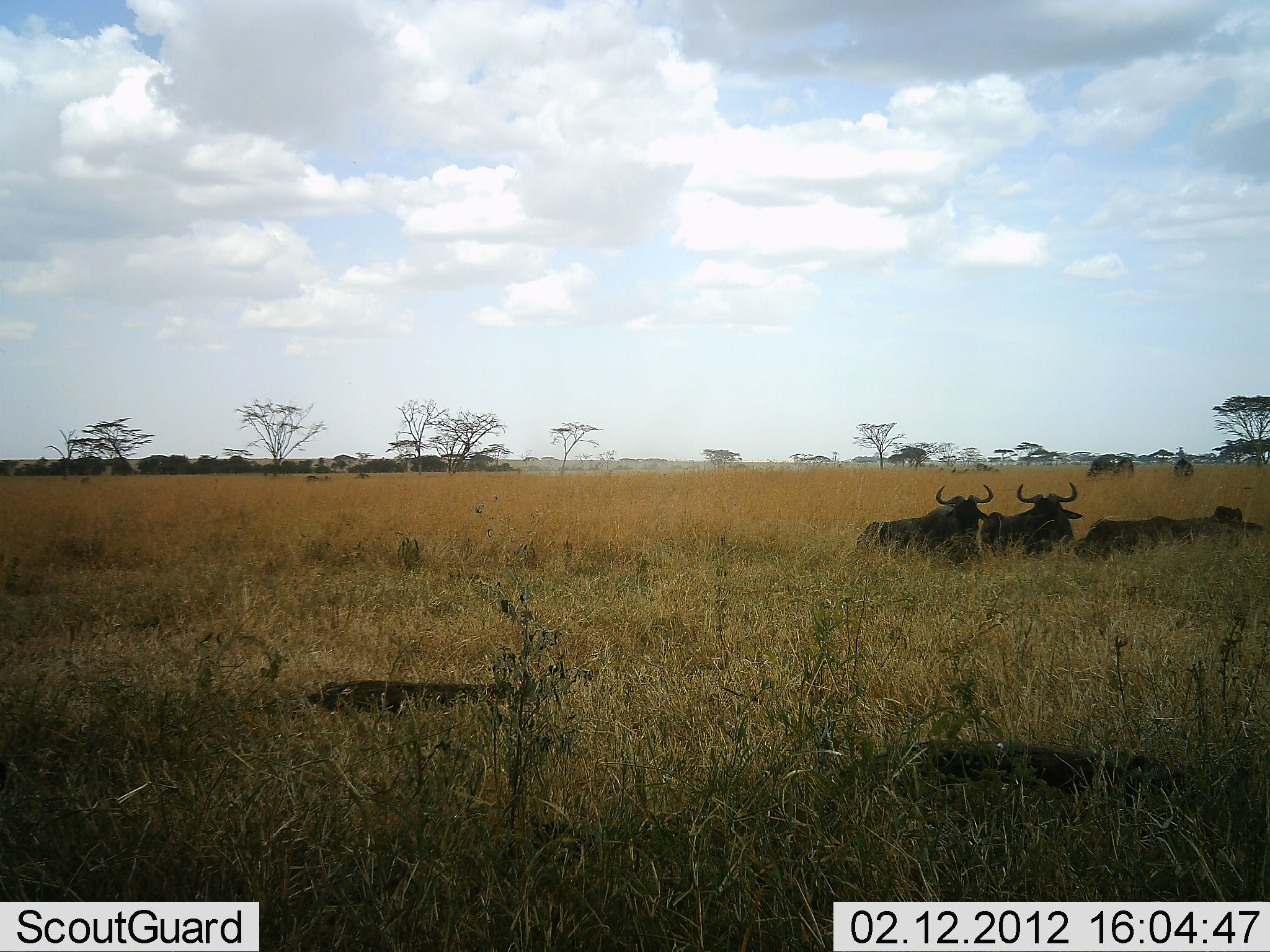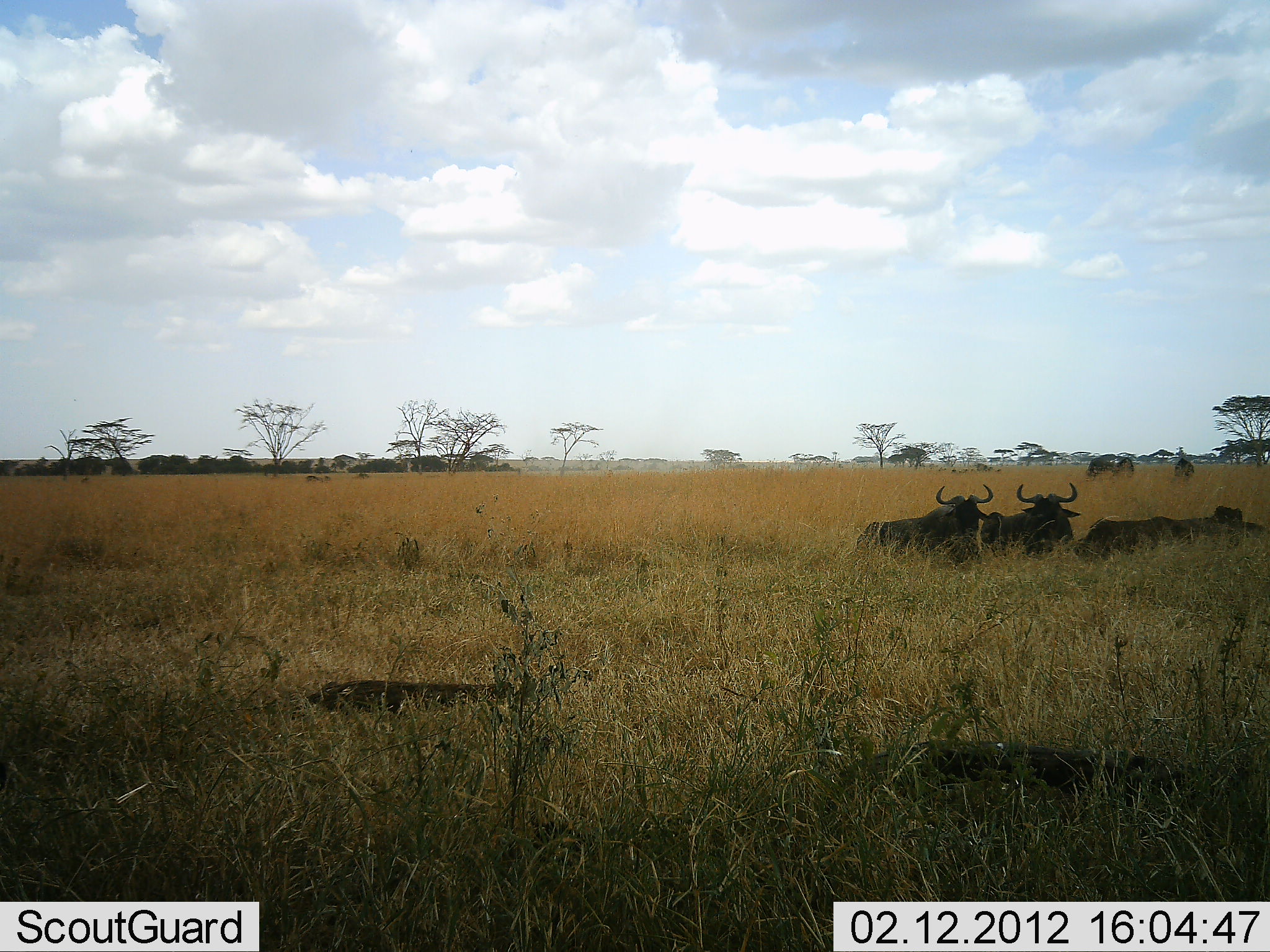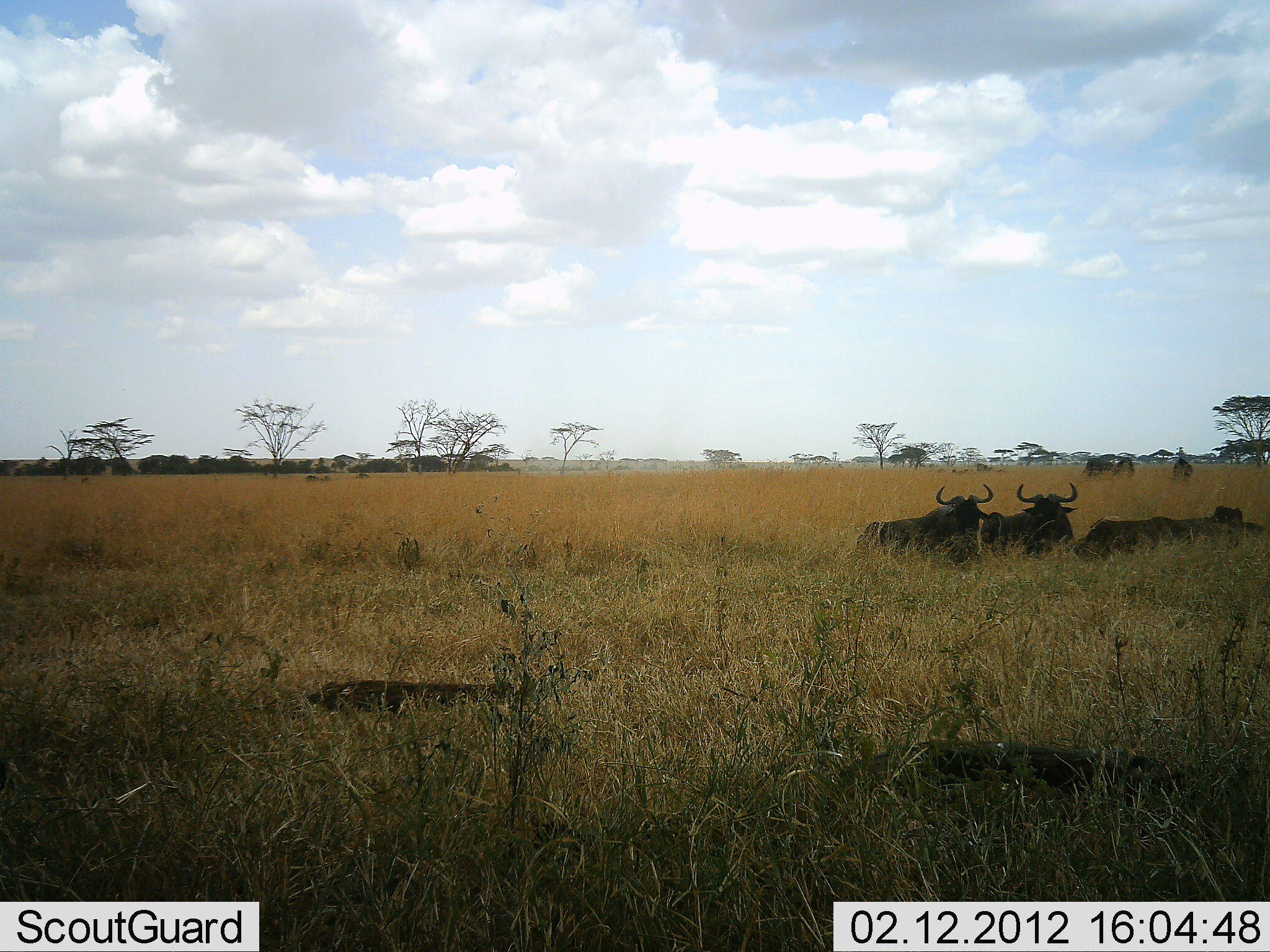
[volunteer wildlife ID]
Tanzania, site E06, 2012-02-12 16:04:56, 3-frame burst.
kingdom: Animalia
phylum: Chordata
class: Mammalia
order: Artiodactyla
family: Bovidae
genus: Connochaetes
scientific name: Connochaetes taurinus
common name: blue wildebeest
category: wildebeest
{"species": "wildebeest (blue wildebeest) (Connochaetes taurinus)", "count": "5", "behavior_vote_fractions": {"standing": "38%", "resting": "85%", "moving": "8%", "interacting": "8%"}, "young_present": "0%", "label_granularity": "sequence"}